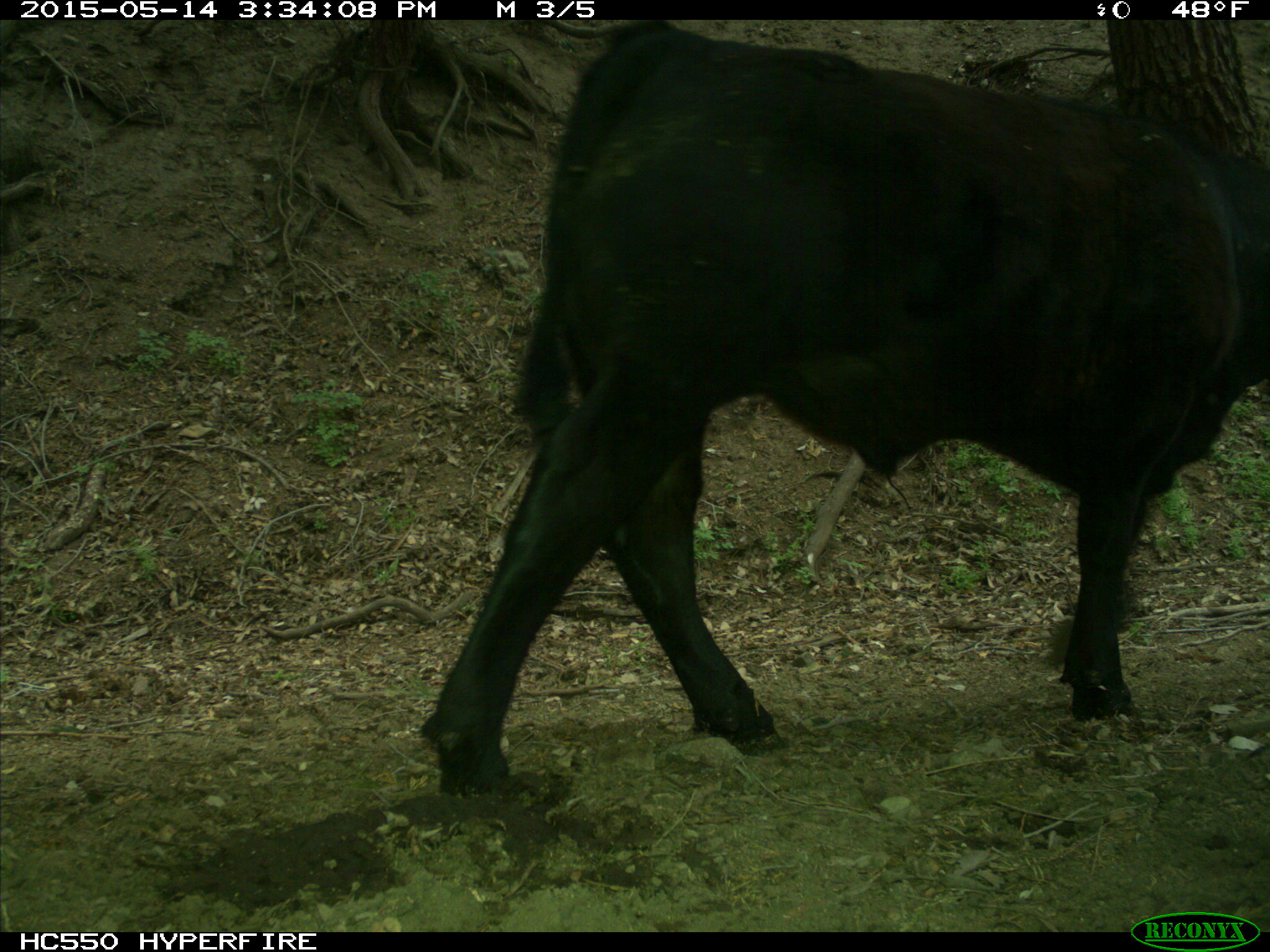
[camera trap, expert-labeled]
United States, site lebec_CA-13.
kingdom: Animalia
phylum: Chordata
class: Mammalia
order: Artiodactyla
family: Bovidae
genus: Bos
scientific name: Bos taurus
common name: domestic cow